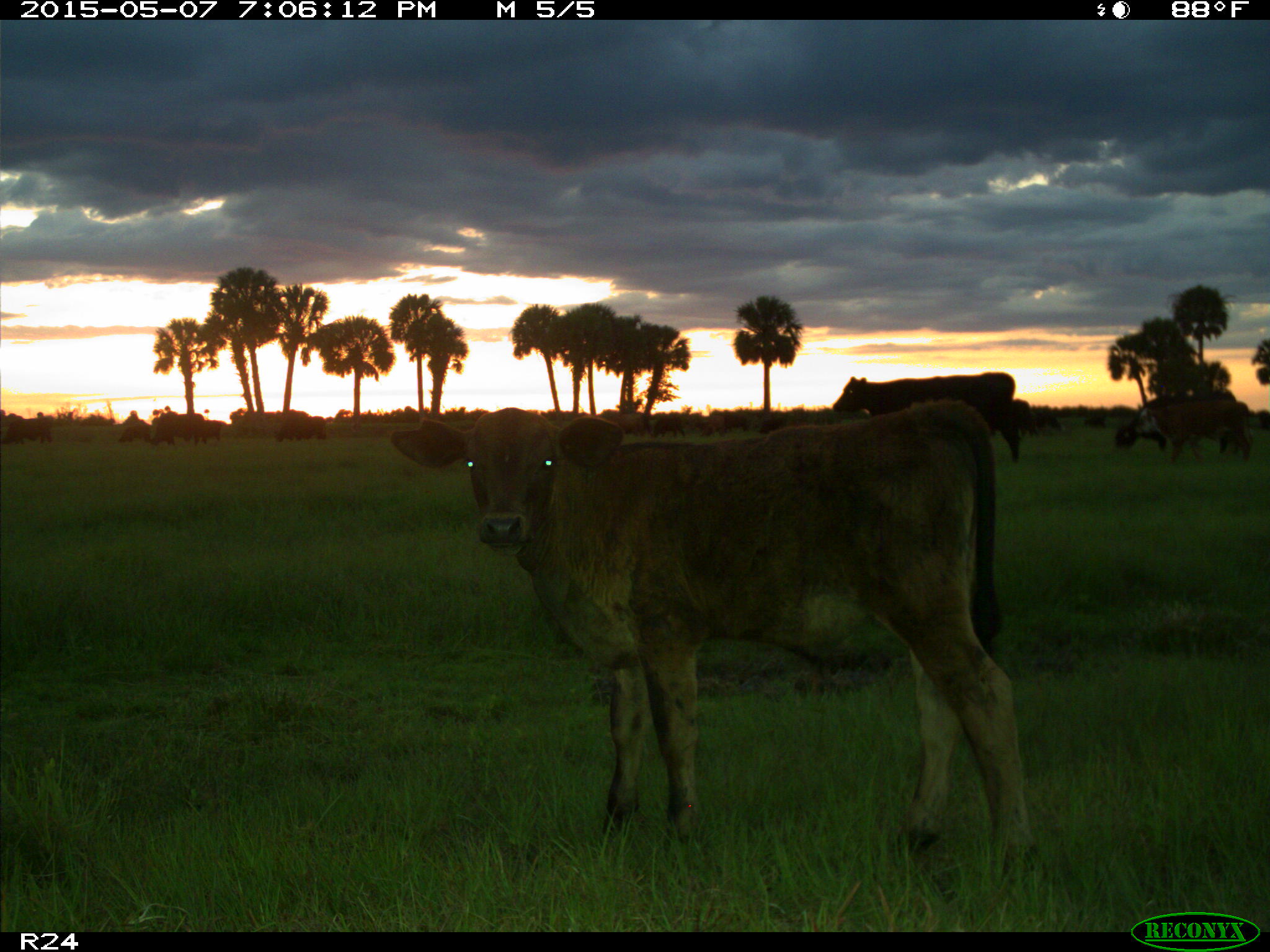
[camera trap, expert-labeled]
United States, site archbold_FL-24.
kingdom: Animalia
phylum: Chordata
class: Mammalia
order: Artiodactyla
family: Bovidae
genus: Bos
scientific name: Bos taurus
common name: domestic cow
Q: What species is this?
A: Bos taurus (domestic cow).